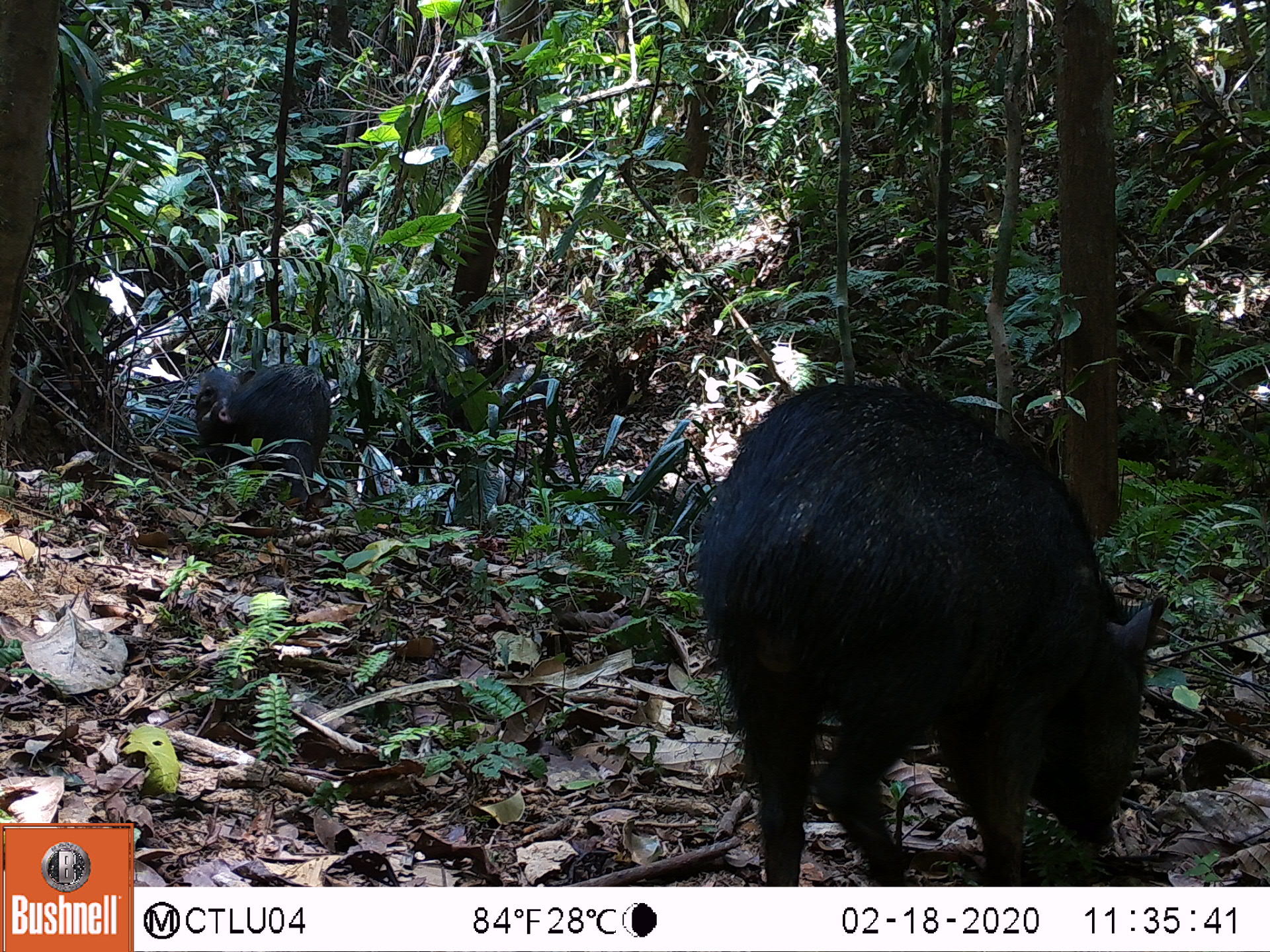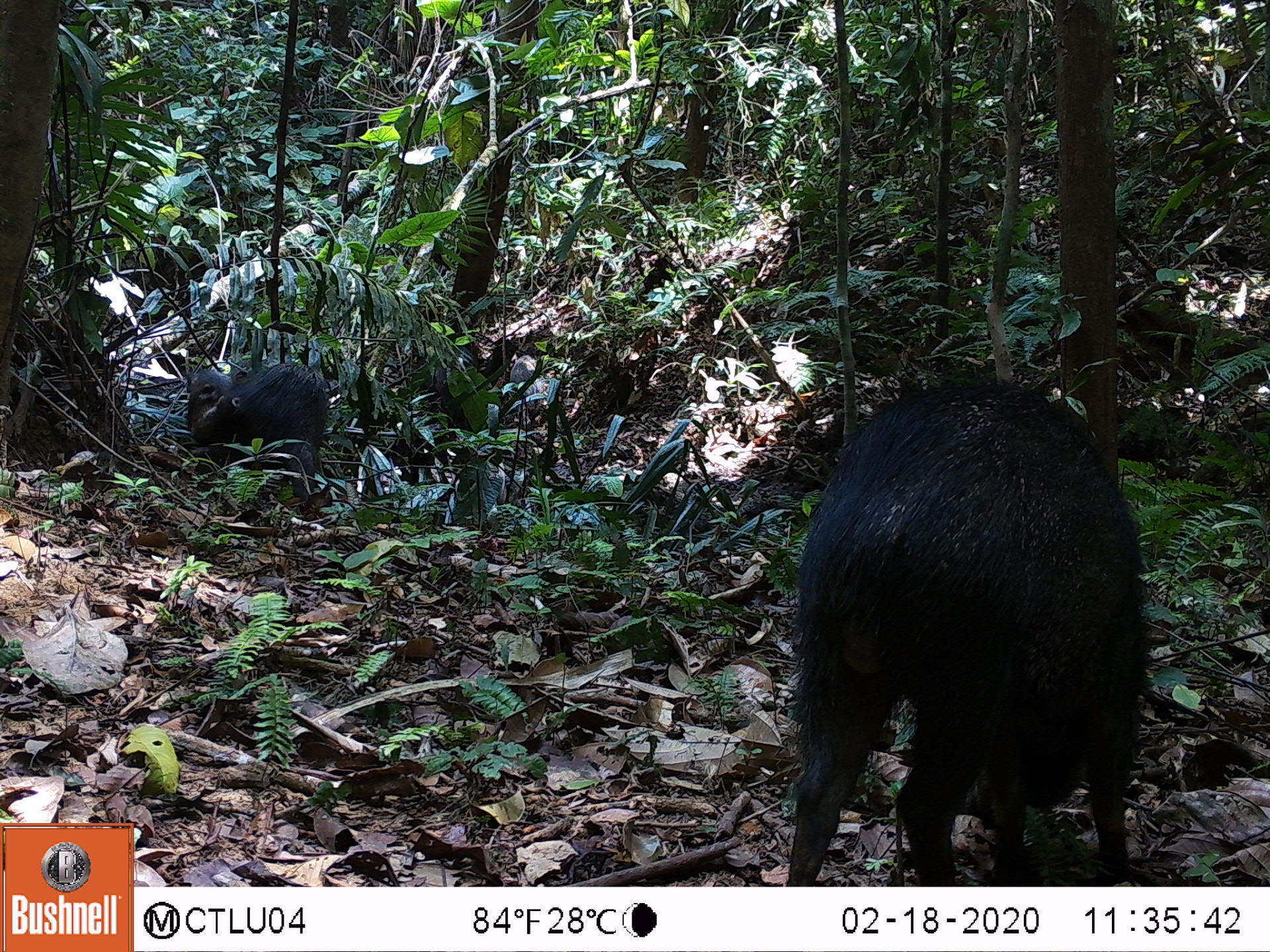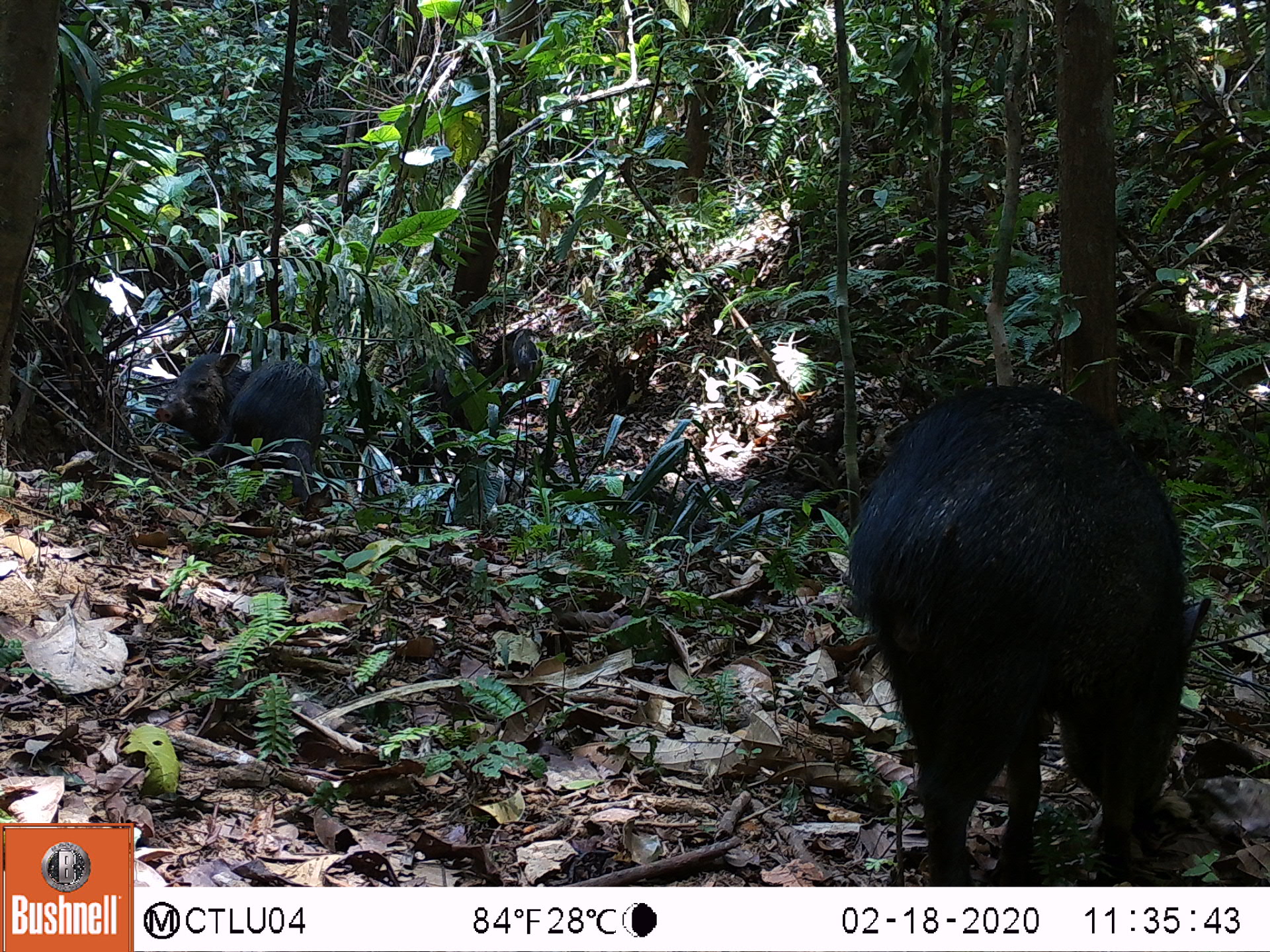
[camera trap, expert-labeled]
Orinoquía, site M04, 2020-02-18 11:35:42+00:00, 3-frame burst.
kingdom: Animalia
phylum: Chordata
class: Mammalia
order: Artiodactyla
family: Tayassuidae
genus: Pecari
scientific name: Pecari tajacu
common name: collared peccary